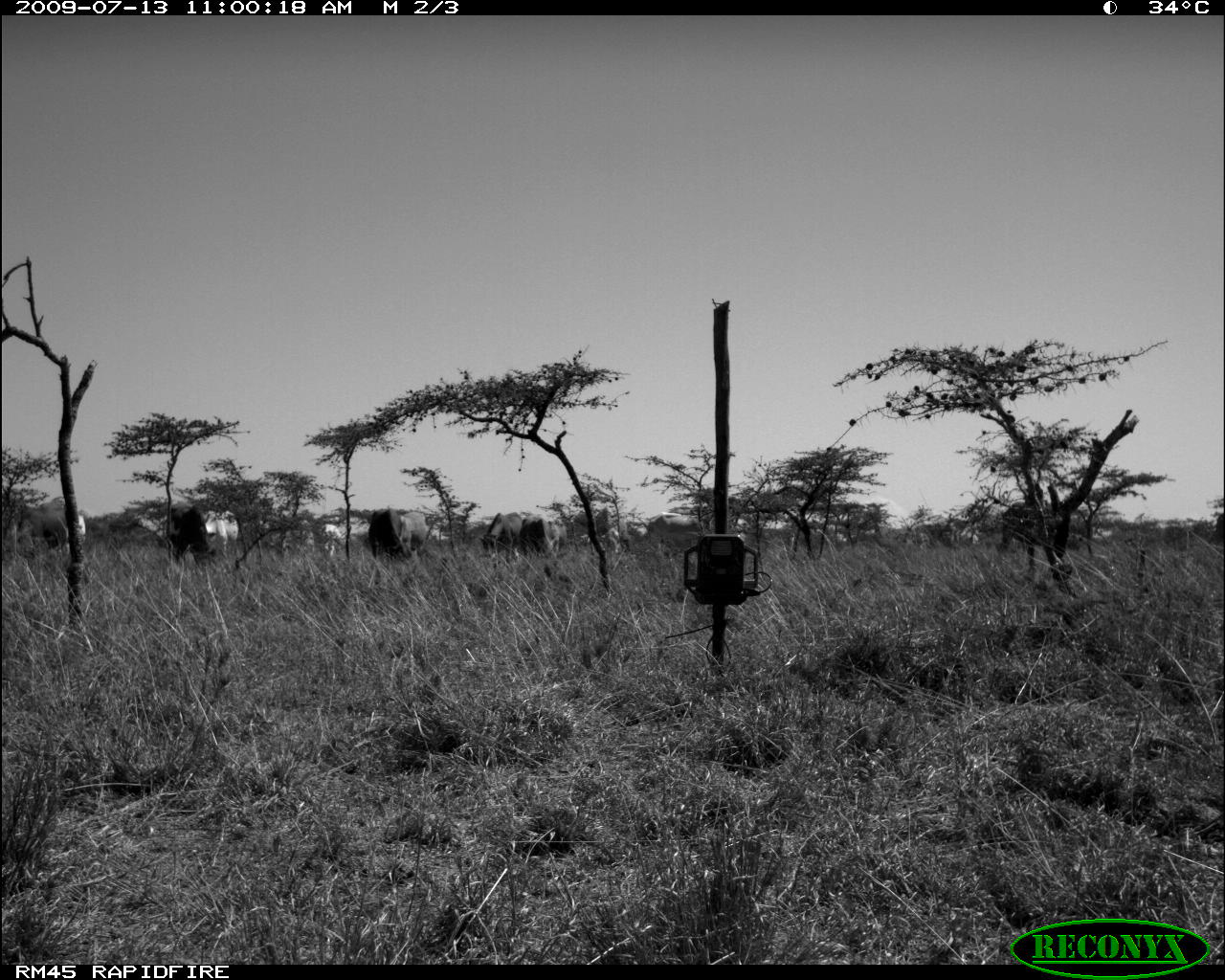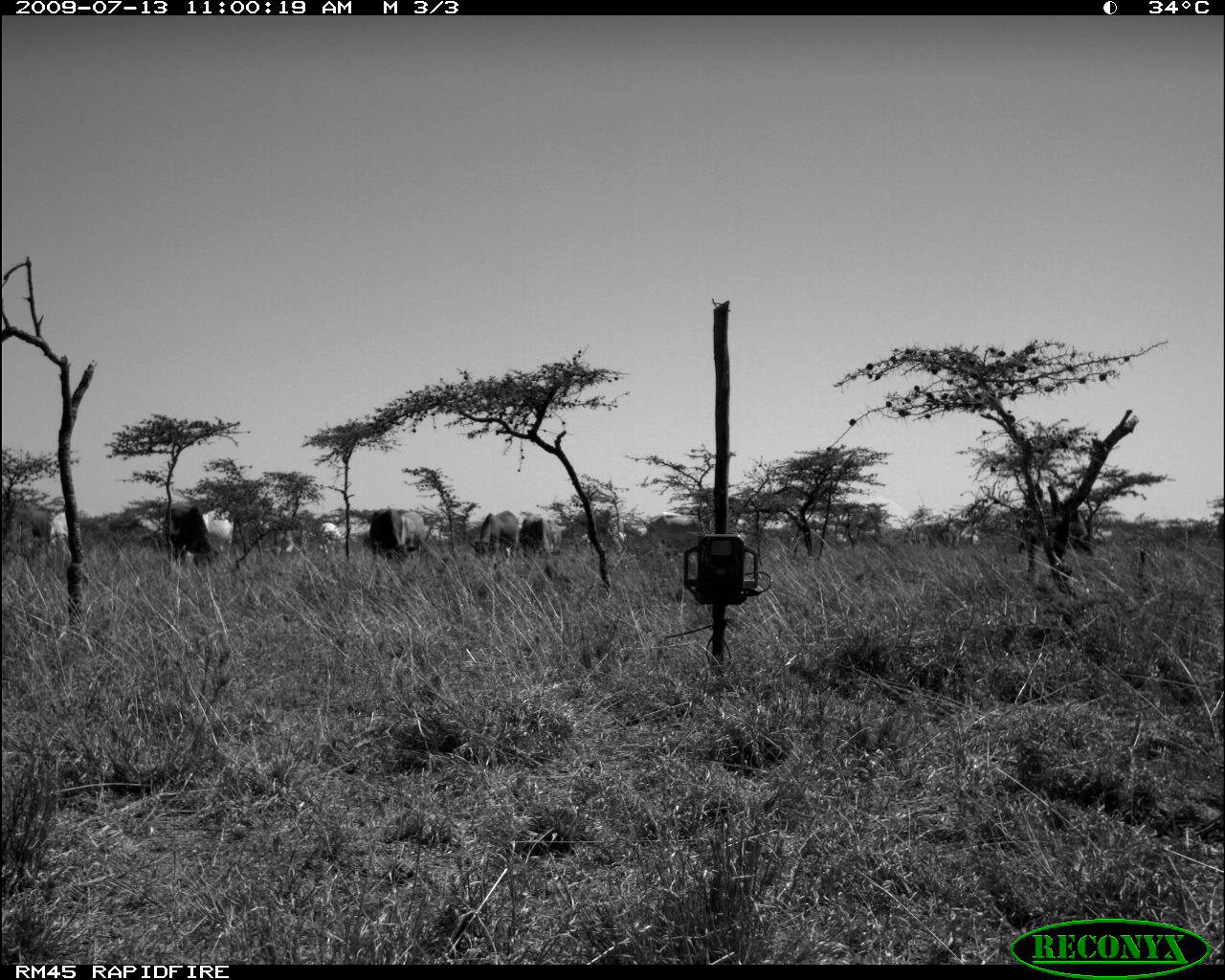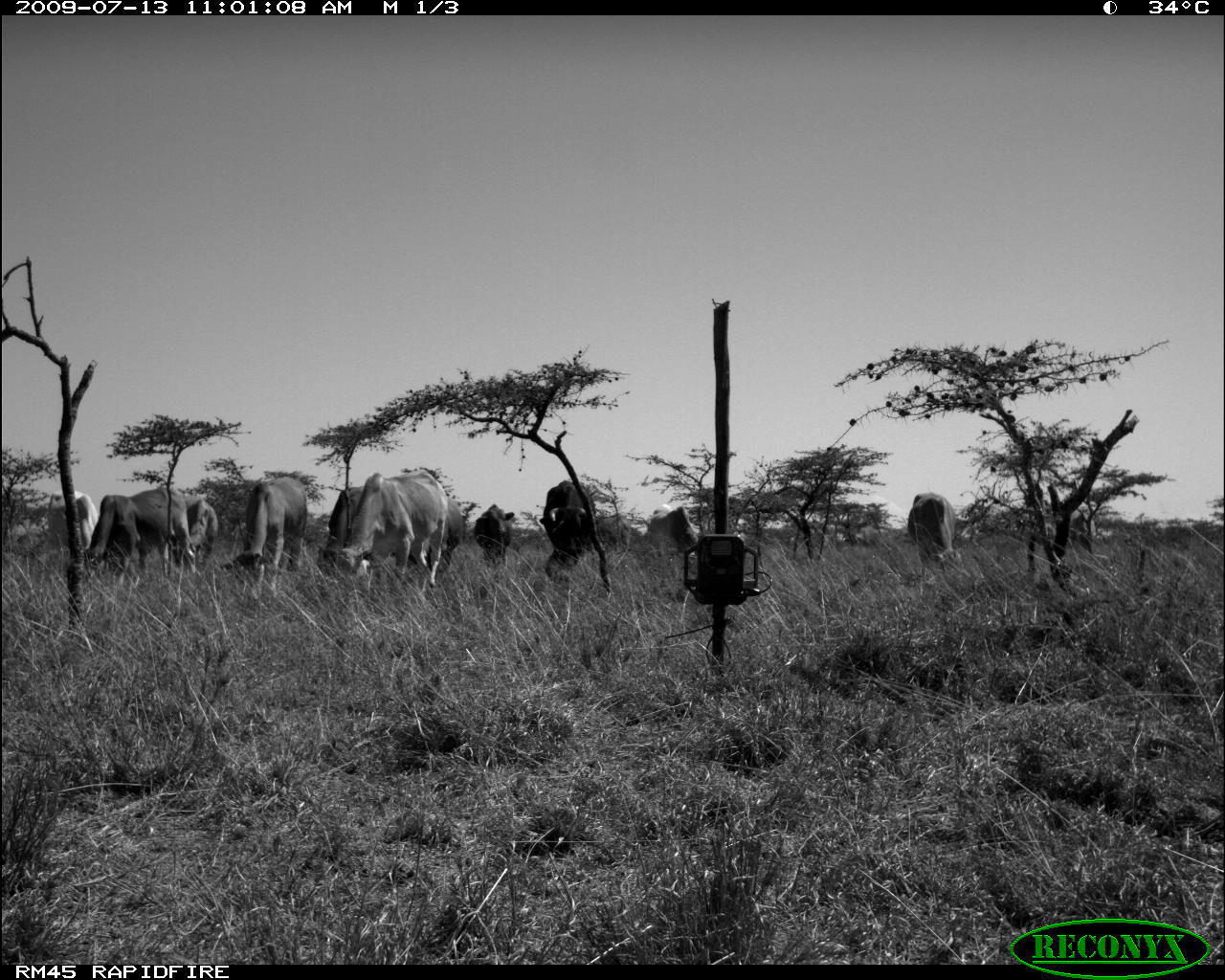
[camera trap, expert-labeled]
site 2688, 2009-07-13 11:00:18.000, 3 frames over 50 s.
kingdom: Animalia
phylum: Chordata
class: Mammalia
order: Artiodactyla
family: Bovidae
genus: Bos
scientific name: Bos taurus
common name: domestic cattle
Bos taurus (domestic cattle), count 10.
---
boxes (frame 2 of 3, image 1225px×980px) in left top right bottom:
bos taurus: 133 506 240 574; 163 504 220 570; 643 512 701 561; 474 510 521 570; 369 506 418 563; 285 522 345 556; 398 509 431 553; 519 517 554 558; 26 510 52 546; 947 517 980 545; 49 511 70 551; 1092 527 1113 542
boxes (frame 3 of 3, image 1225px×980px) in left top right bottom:
bos taurus: 336 468 448 589; 82 488 196 577; 240 471 308 601; 539 480 598 569; 162 495 219 580; 319 465 364 572; 907 492 961 581; 45 488 99 569; 474 503 515 570; 427 494 461 568; 648 505 698 551; 595 512 631 553